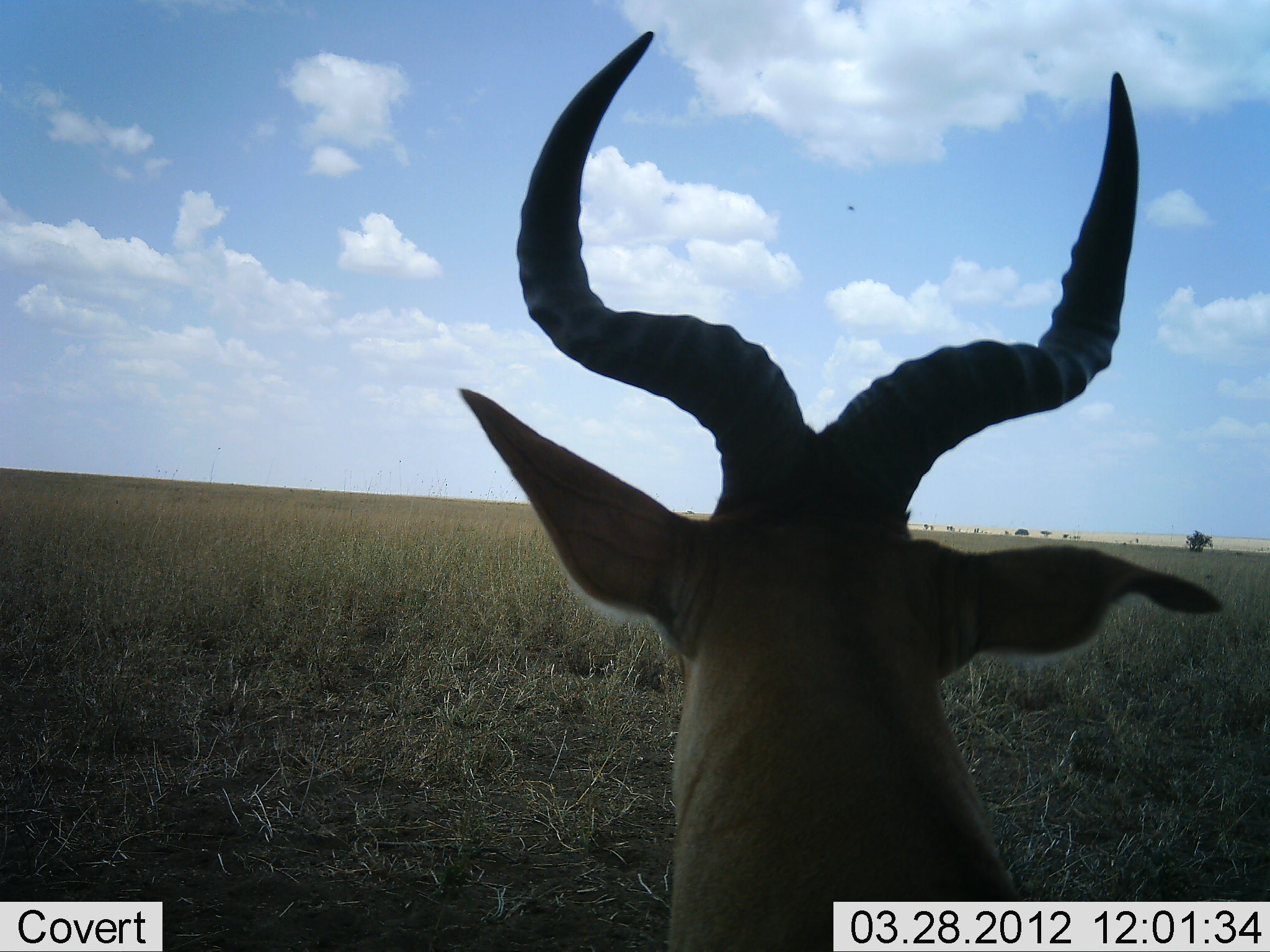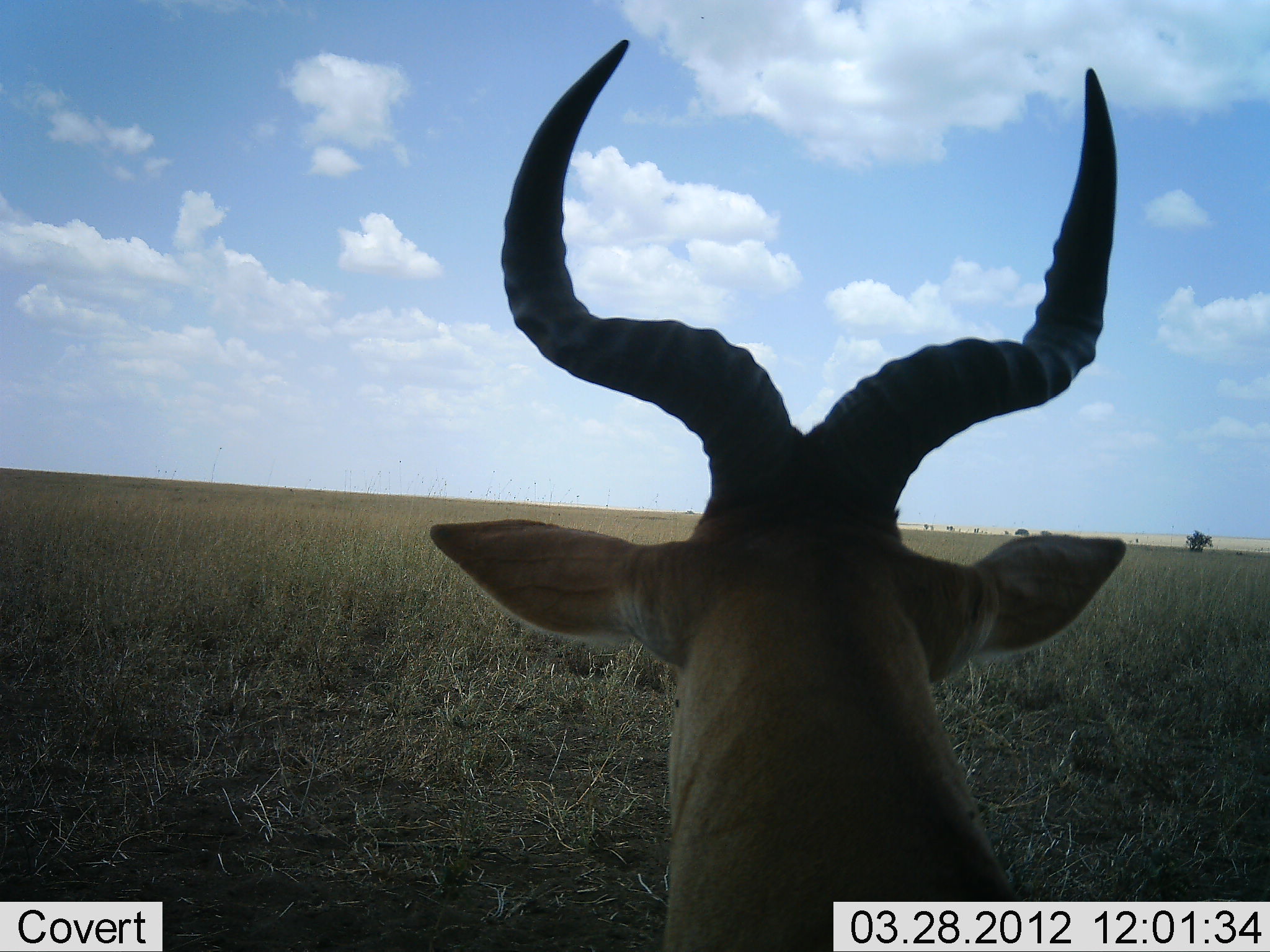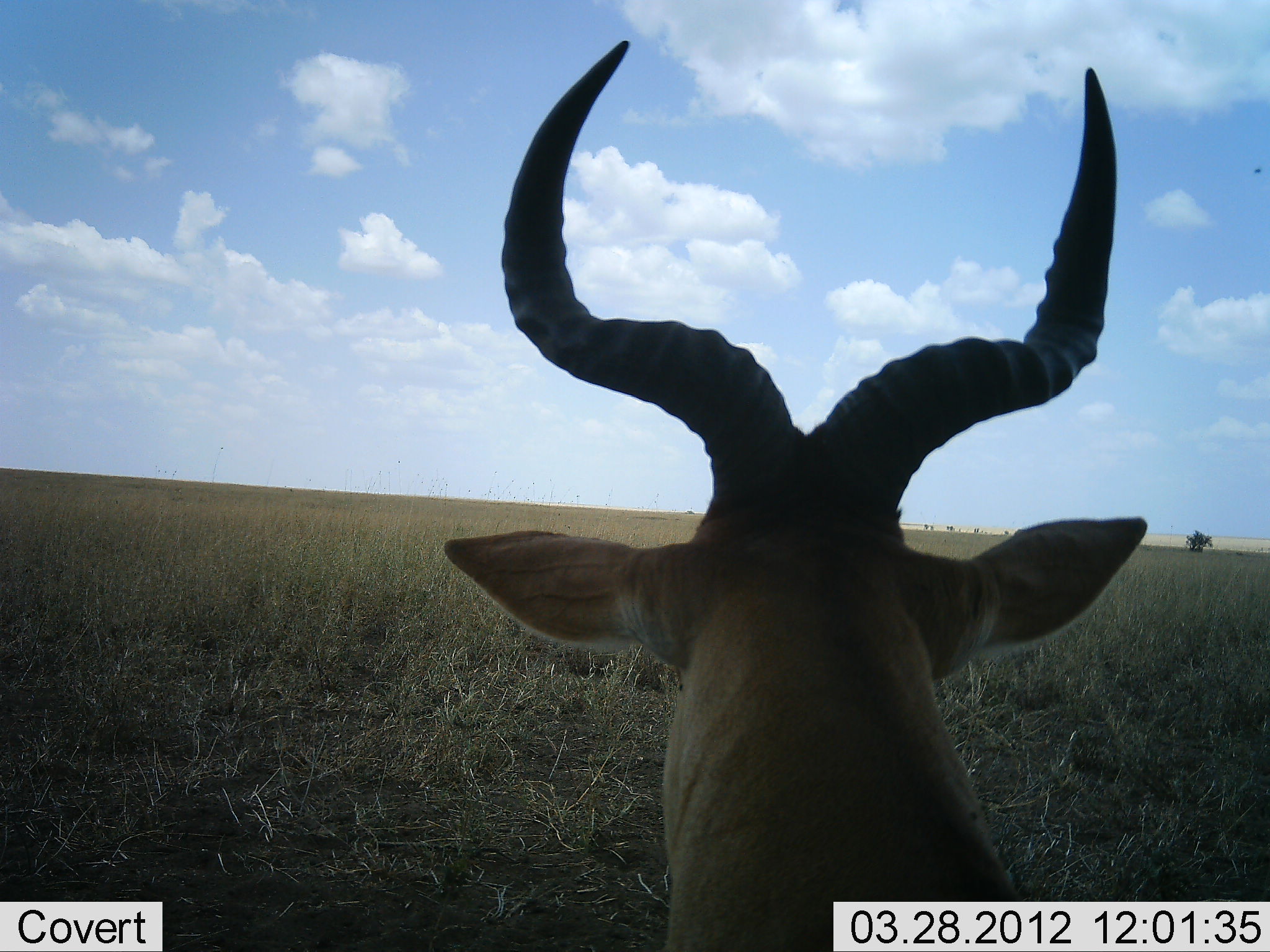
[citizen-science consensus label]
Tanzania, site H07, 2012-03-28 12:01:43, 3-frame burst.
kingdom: Animalia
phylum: Chordata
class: Mammalia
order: Artiodactyla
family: Bovidae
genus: Alcelaphus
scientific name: Alcelaphus buselaphus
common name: hartebeest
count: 1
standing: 50%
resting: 50%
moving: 0%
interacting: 0%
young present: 0%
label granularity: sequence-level